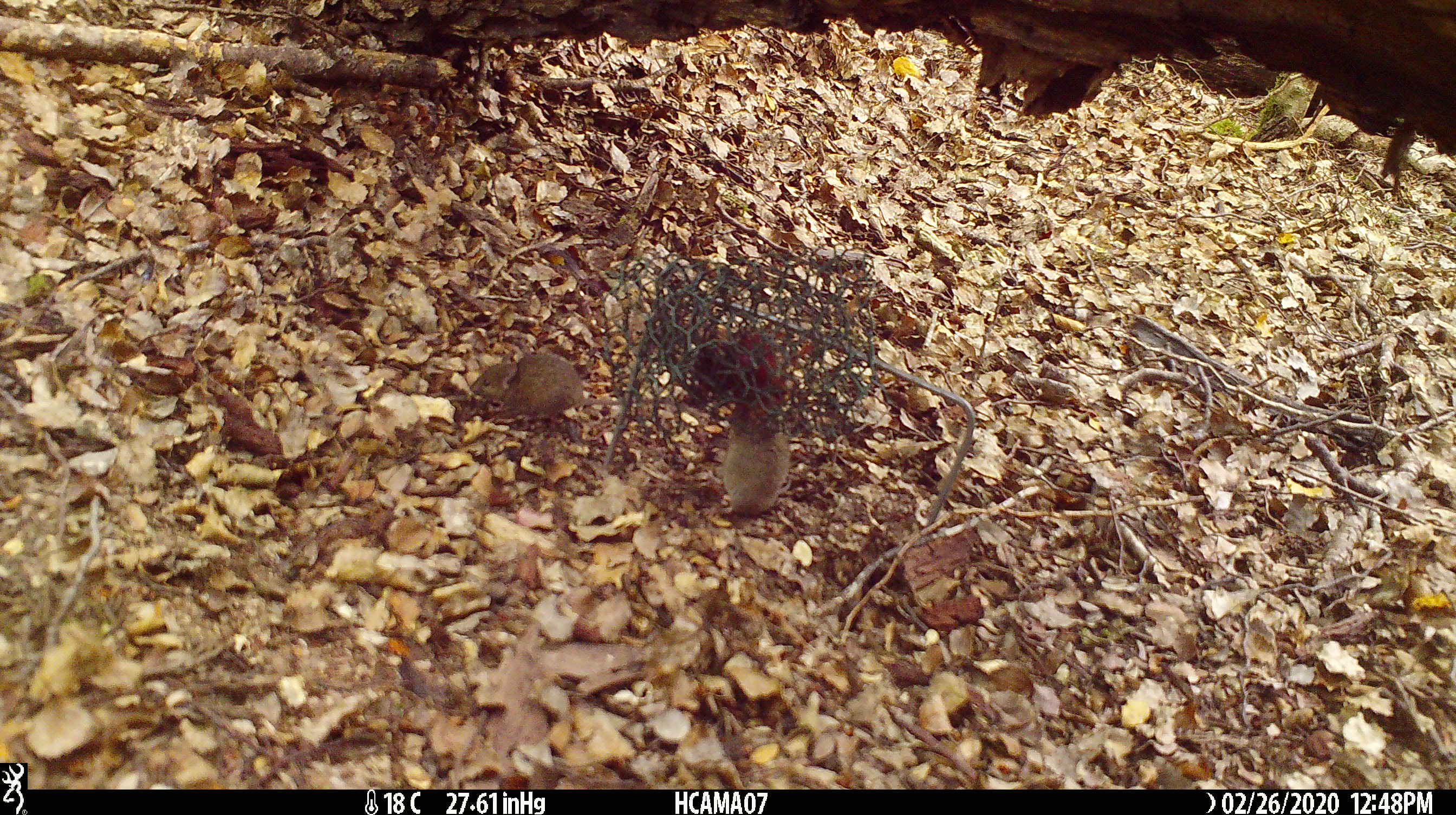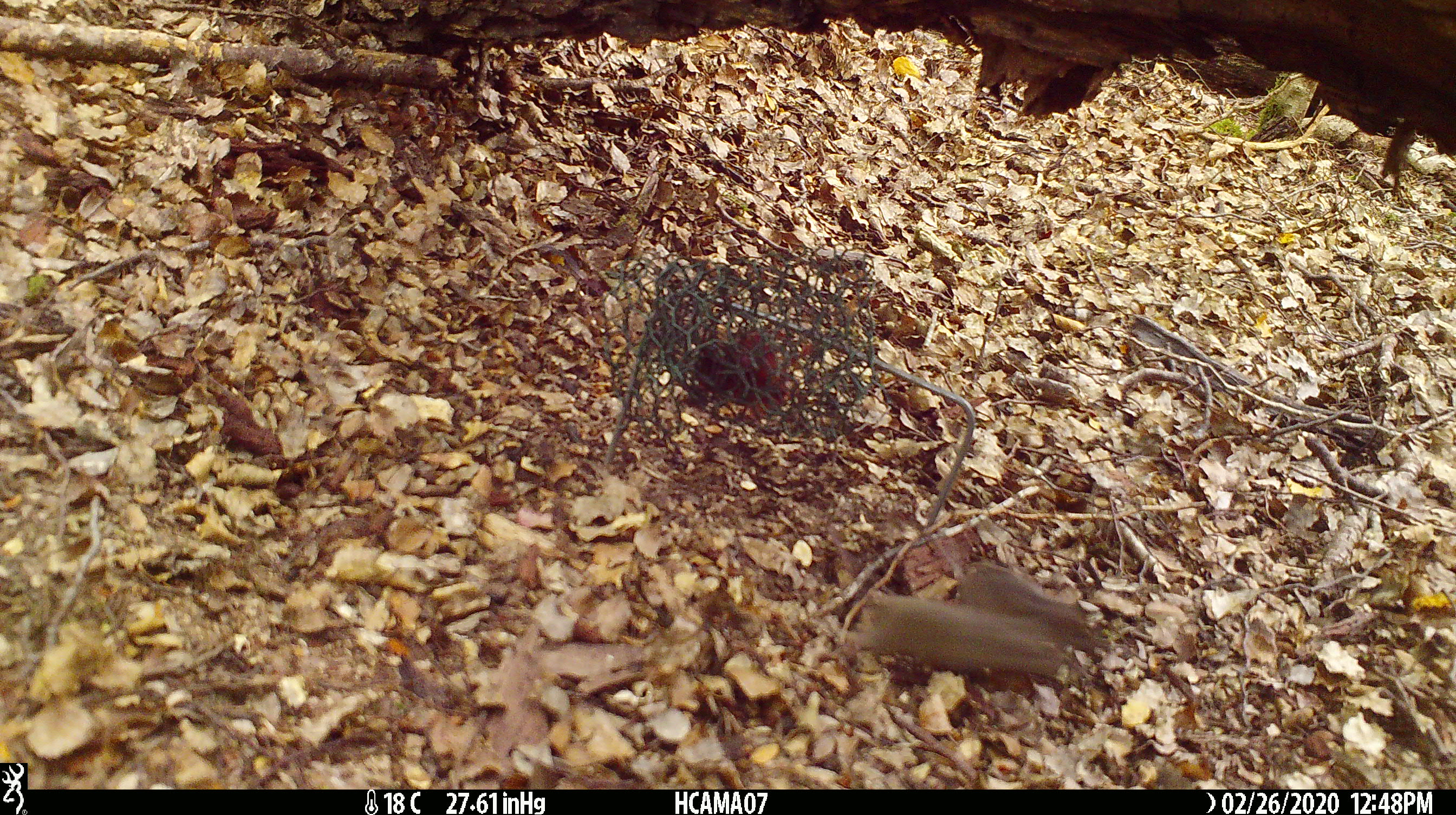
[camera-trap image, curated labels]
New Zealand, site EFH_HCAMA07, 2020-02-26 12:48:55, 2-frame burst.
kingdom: Animalia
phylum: Chordata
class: Mammalia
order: Rodentia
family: Muridae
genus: Mus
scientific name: Mus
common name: mouse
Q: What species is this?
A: Mouse (Mus).